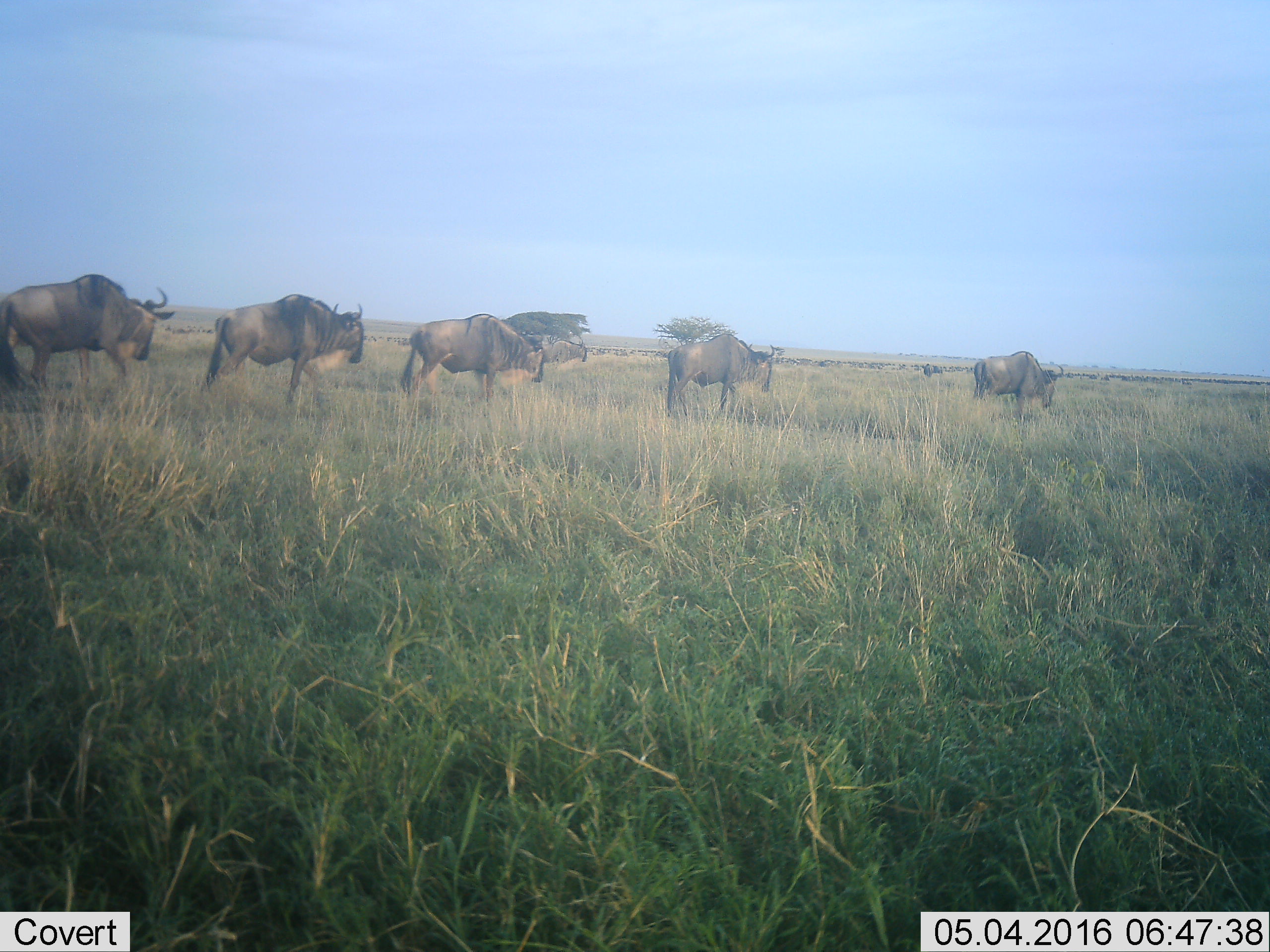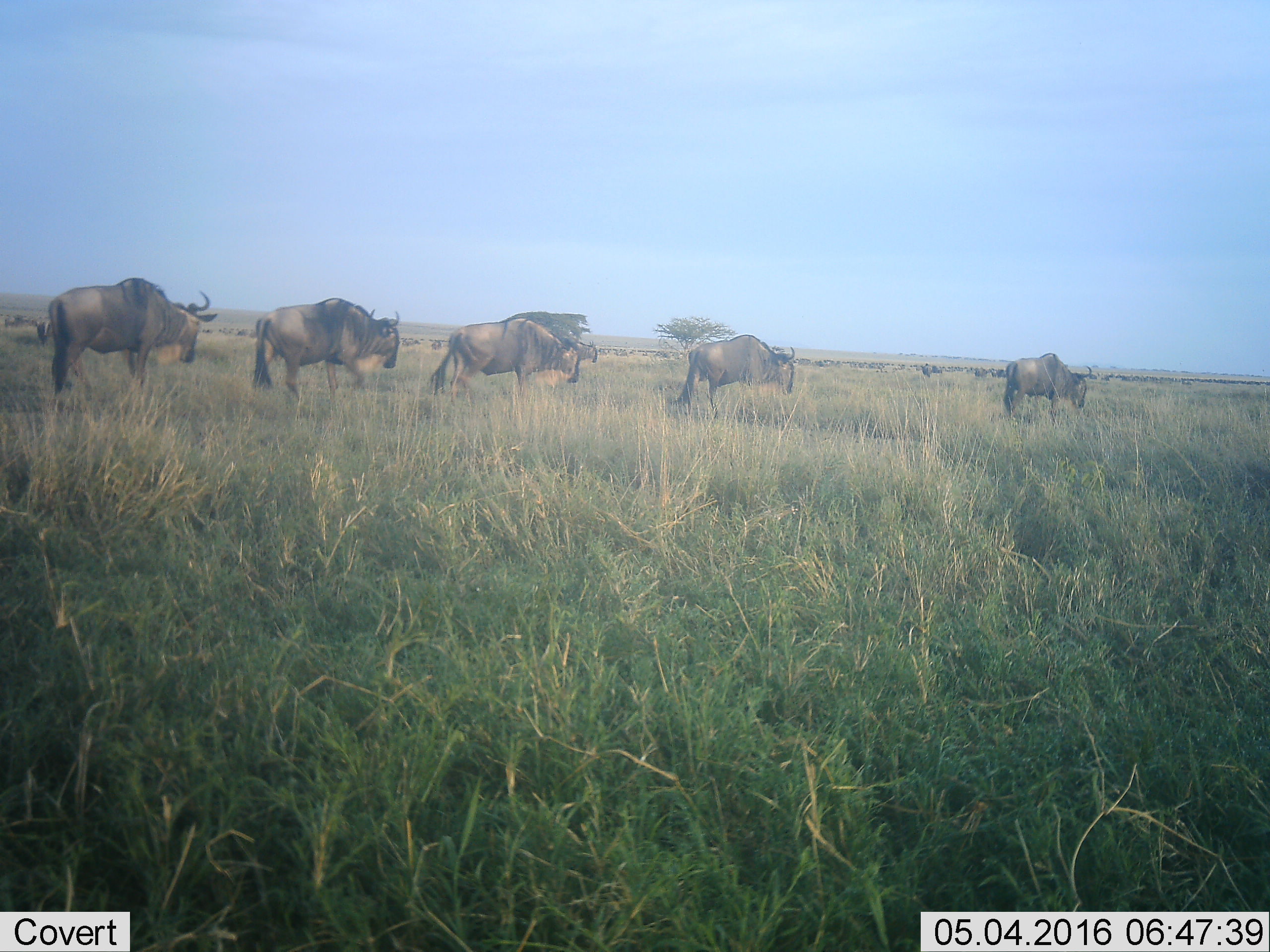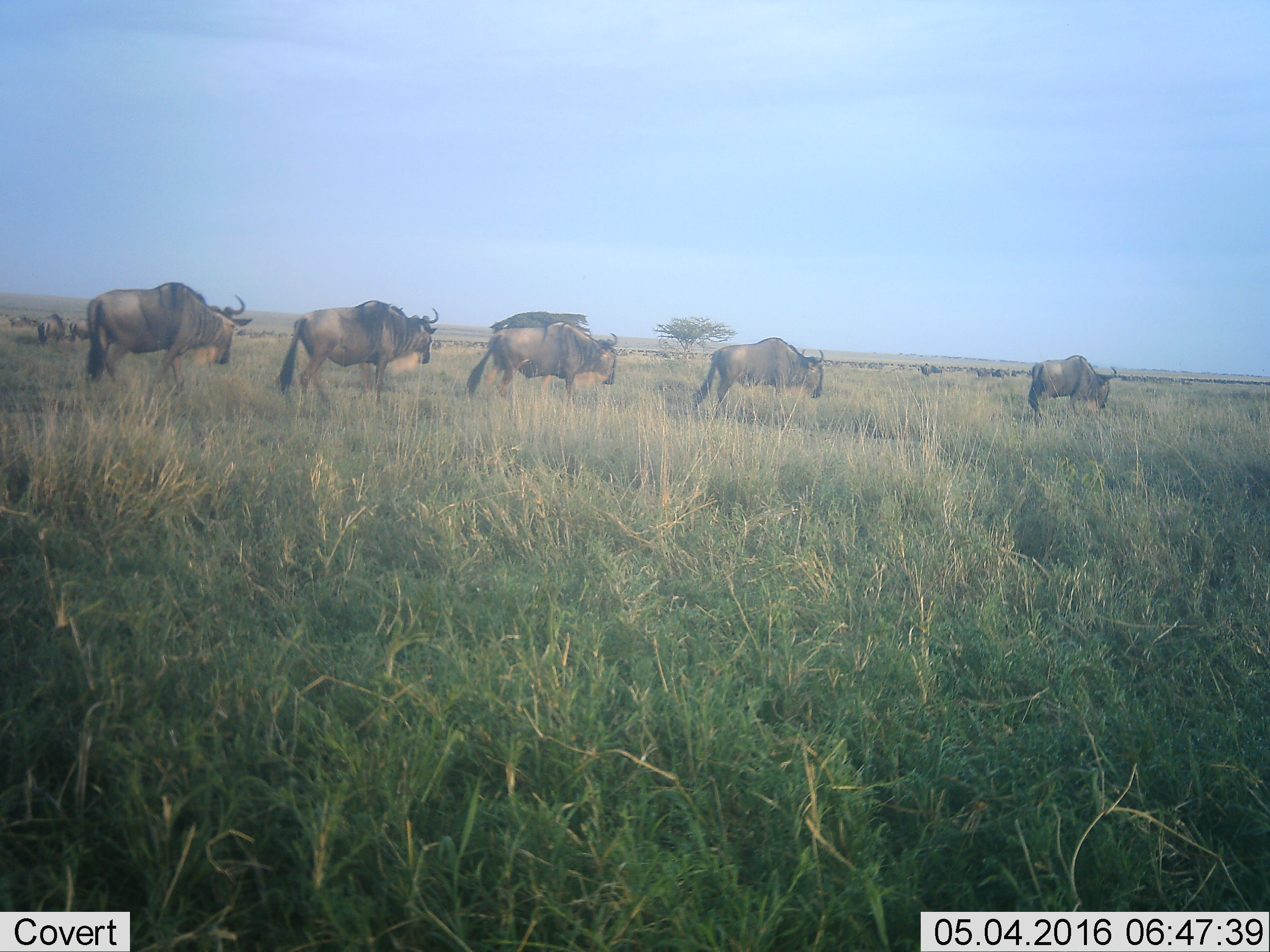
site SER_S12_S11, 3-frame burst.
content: unidentified animal